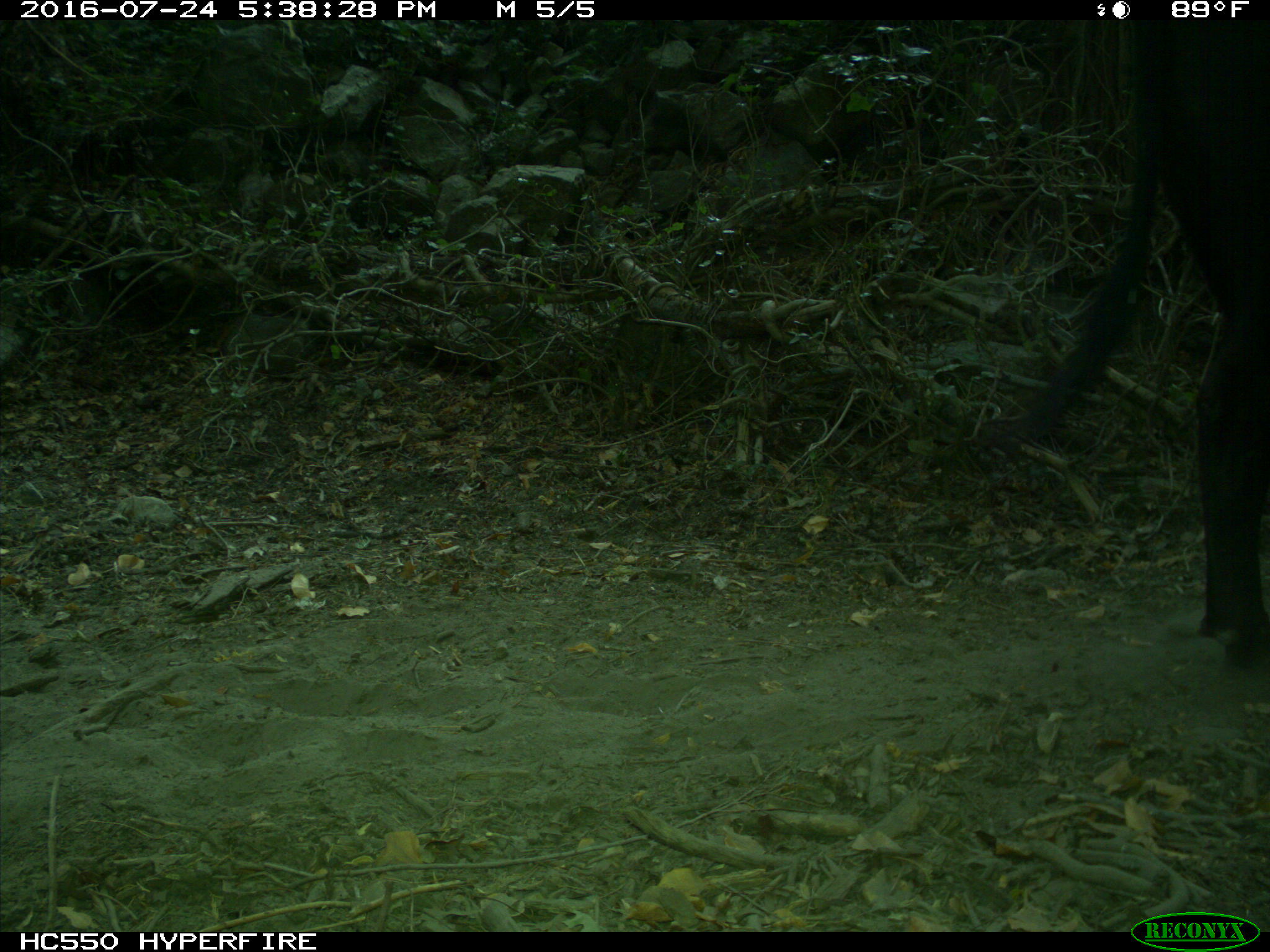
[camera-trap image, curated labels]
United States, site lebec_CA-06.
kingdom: Animalia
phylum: Chordata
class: Mammalia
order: Artiodactyla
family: Bovidae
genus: Bos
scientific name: Bos taurus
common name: domestic cow